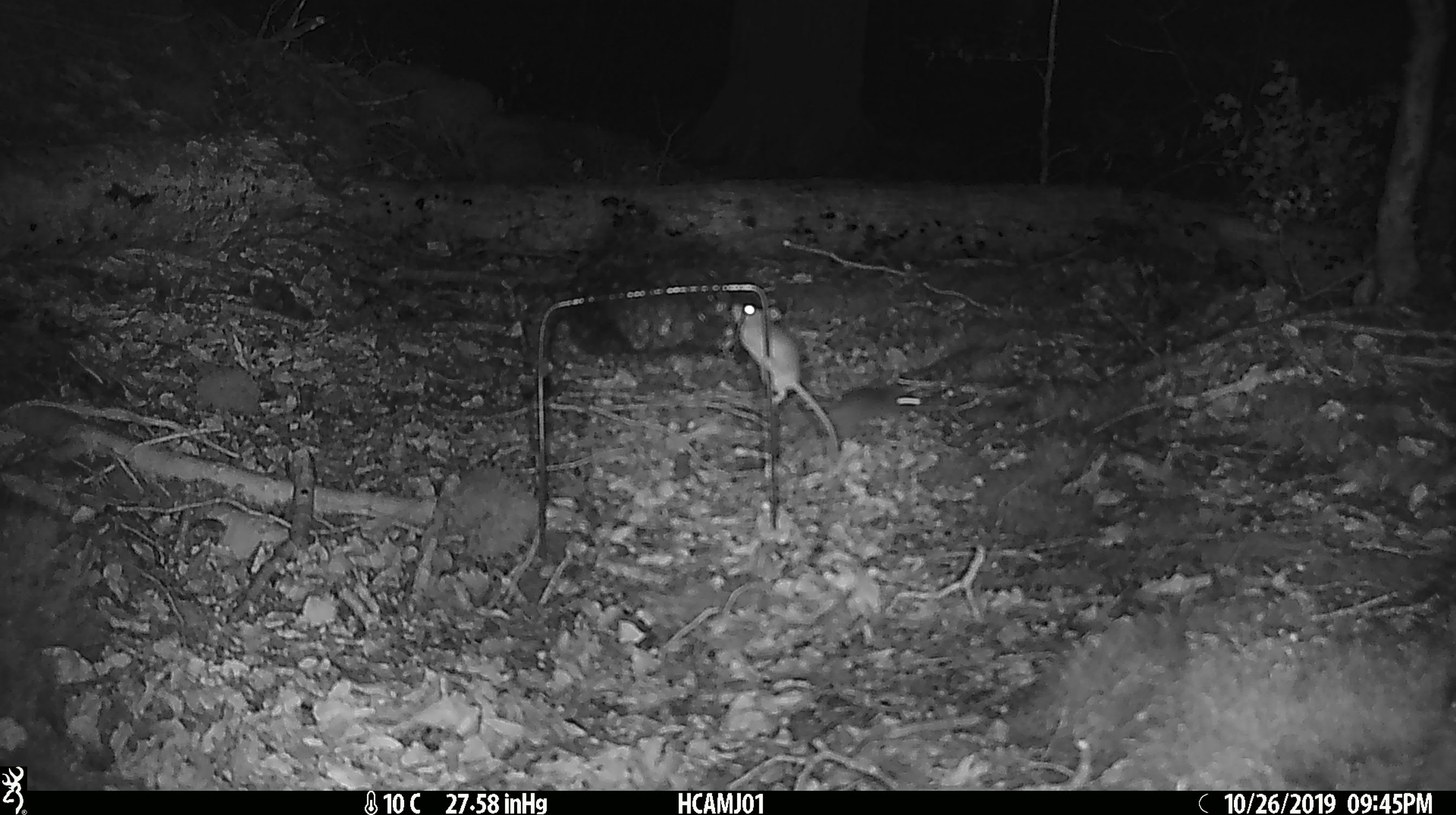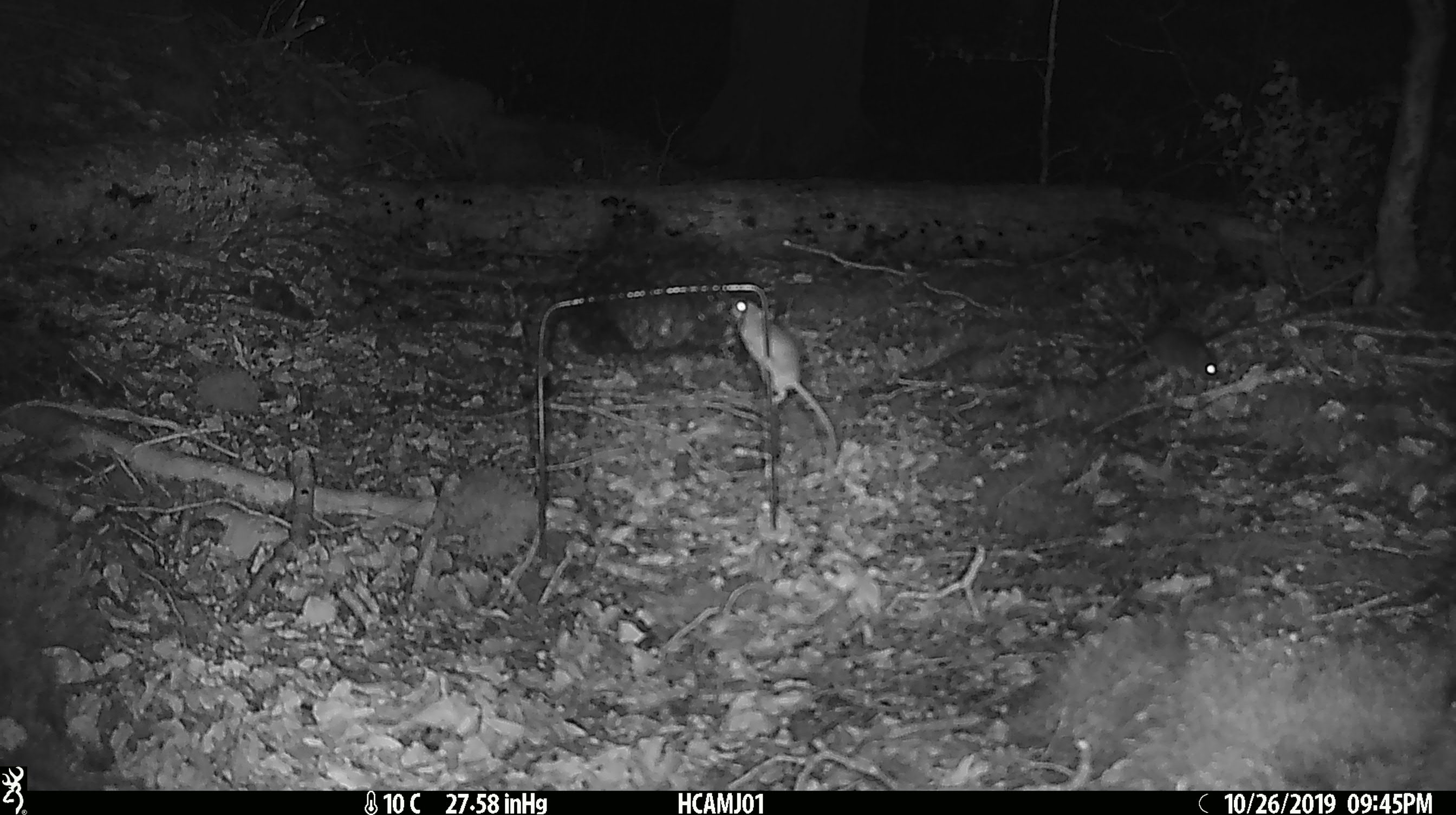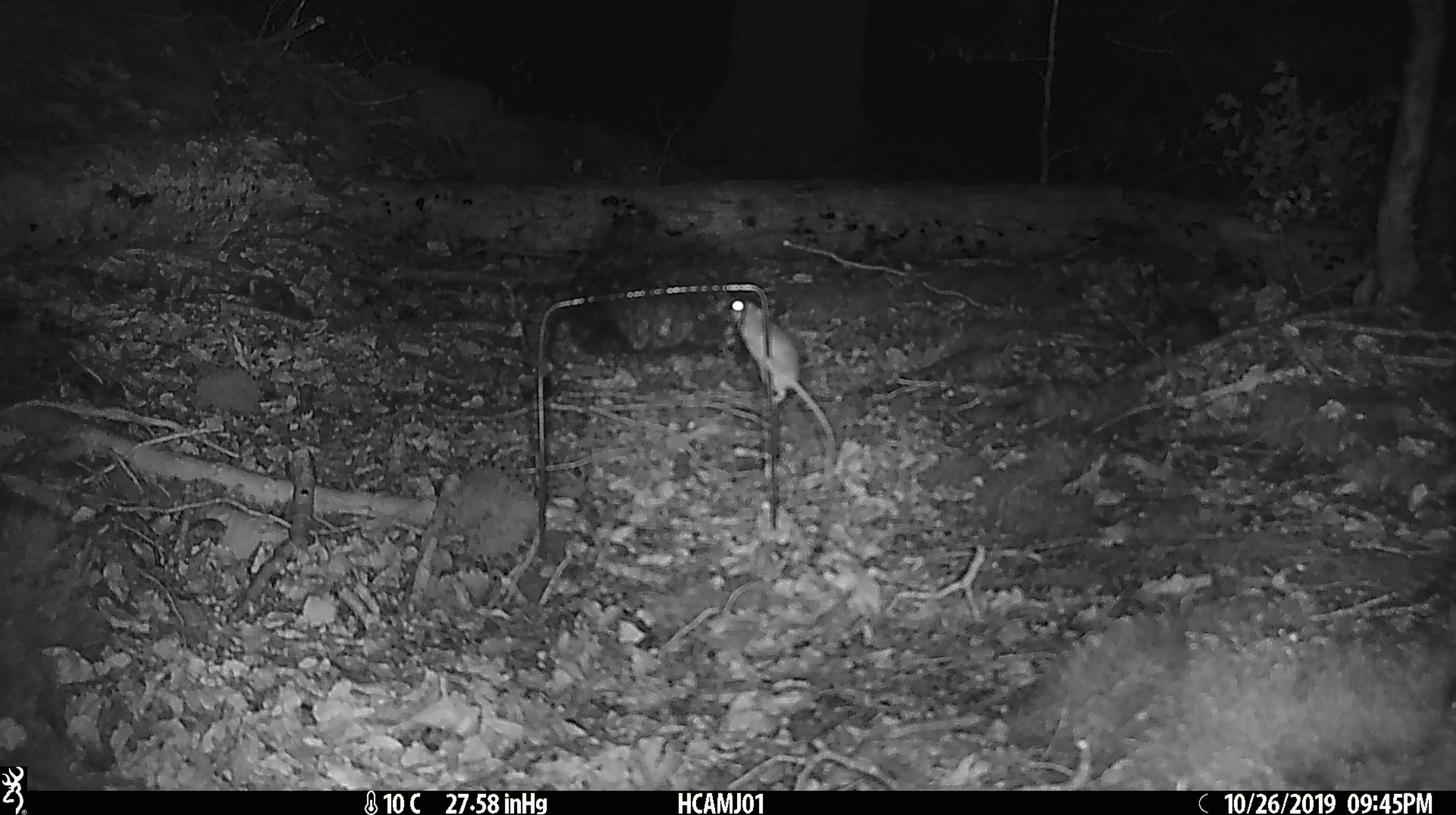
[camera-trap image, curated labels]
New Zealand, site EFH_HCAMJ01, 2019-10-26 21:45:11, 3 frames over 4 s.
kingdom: Animalia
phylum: Chordata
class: Mammalia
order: Rodentia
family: Muridae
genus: Mus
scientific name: Mus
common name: mouse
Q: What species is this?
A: Mouse (Mus).